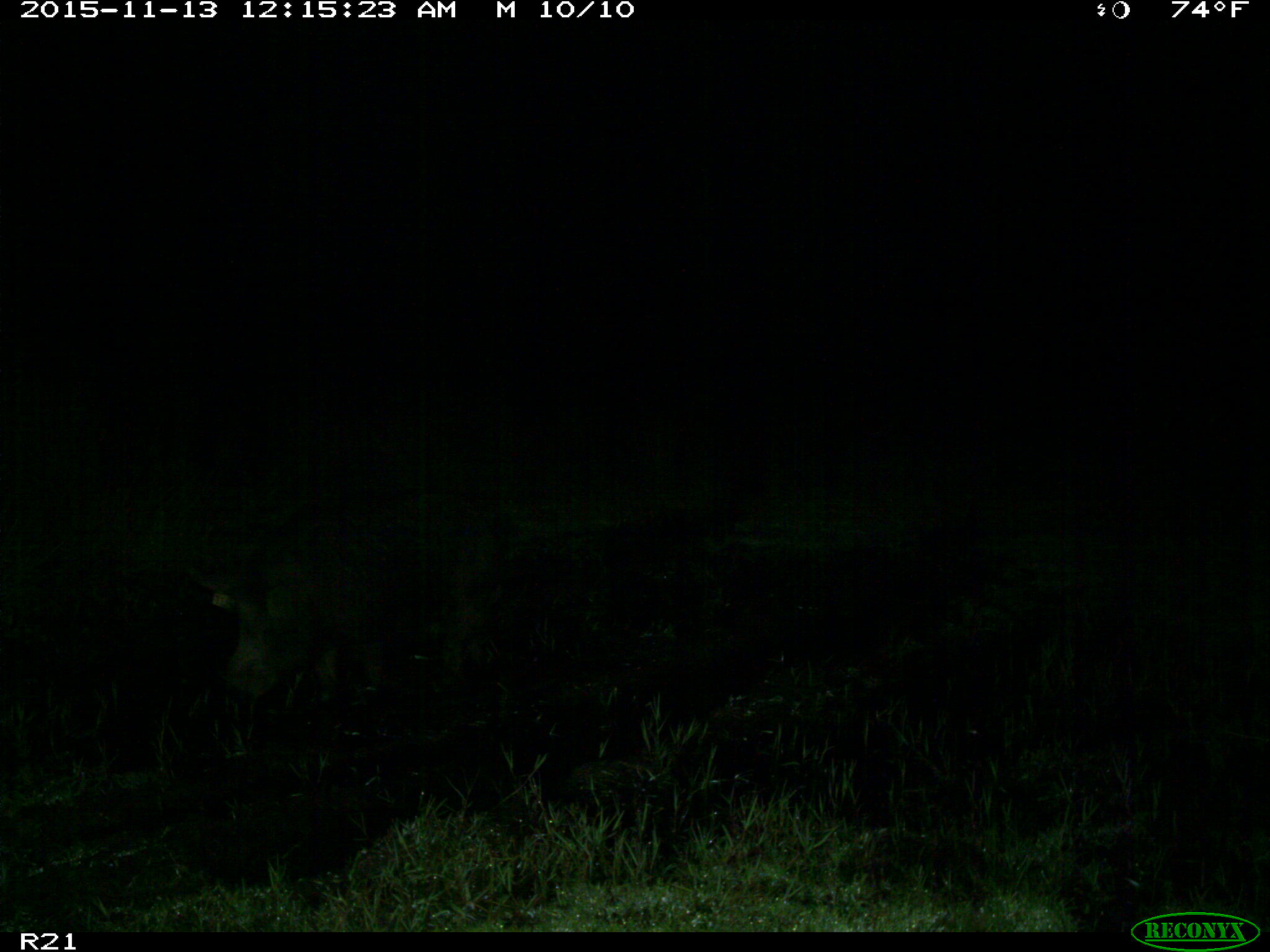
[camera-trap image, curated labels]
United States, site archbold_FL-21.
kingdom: Animalia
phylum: Chordata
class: Mammalia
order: Artiodactyla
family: Suidae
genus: Sus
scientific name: Sus scrofa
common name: wild boar